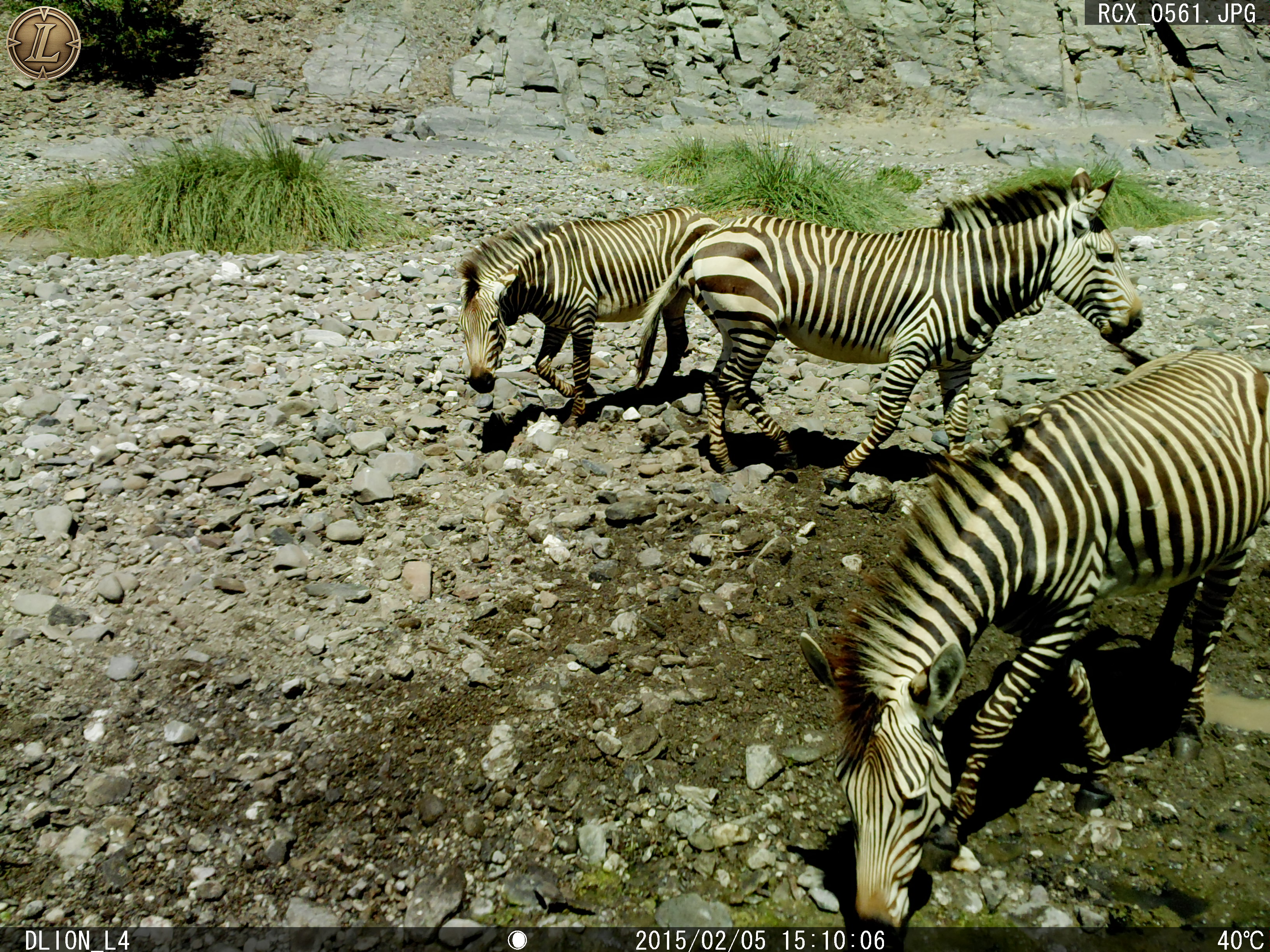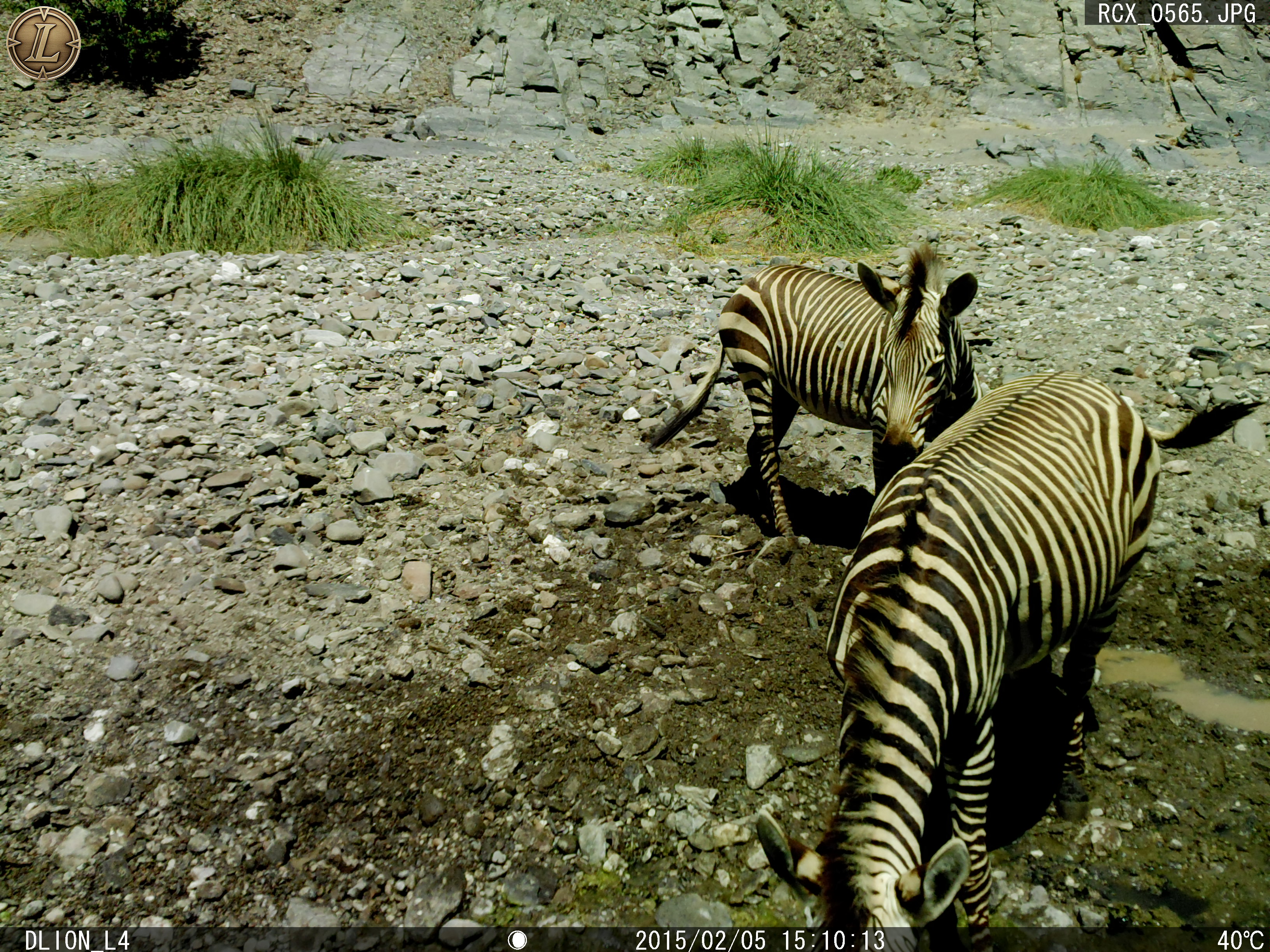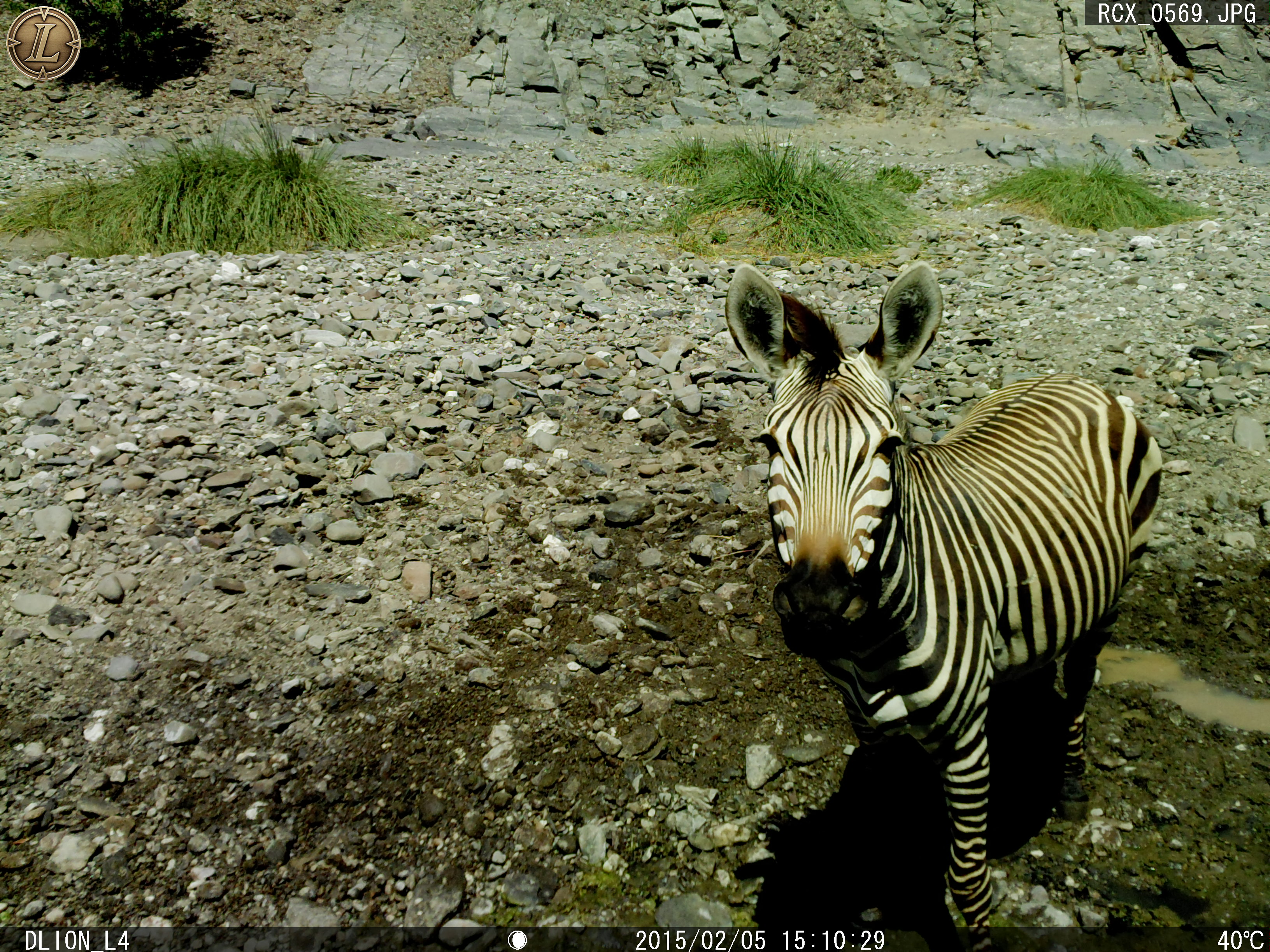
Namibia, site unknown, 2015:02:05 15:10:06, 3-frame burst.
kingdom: Animalia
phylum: Chordata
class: Mammalia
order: Perissodactyla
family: Equidae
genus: Equus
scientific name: Equus zebra hartmannae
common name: hartmann's mountain zebra